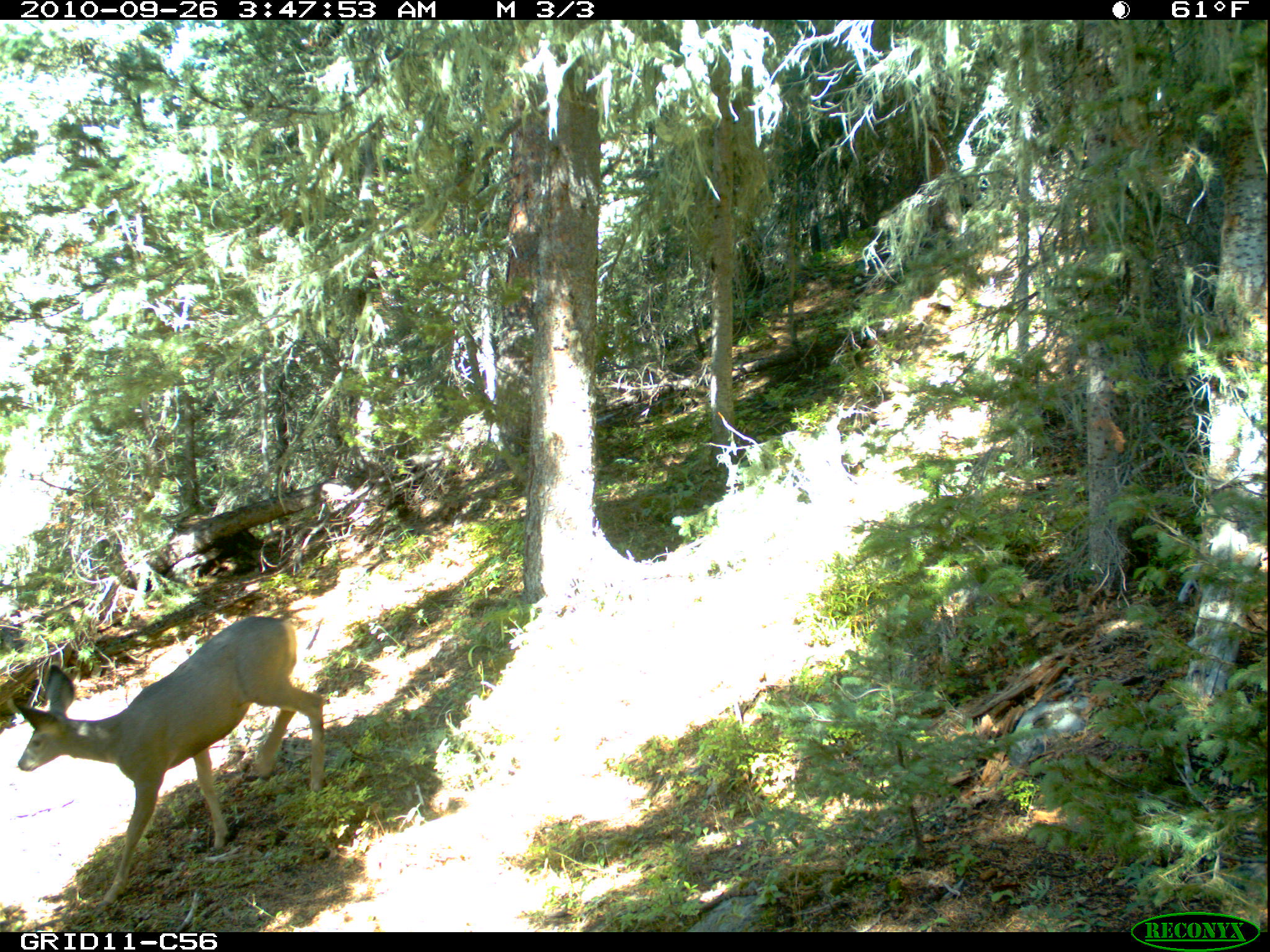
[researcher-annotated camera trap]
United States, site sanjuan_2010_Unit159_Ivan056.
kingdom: Animalia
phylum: Chordata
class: Mammalia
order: Artiodactyla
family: Cervidae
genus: Odocoileus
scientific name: Odocoileus hemionus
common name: mule deer